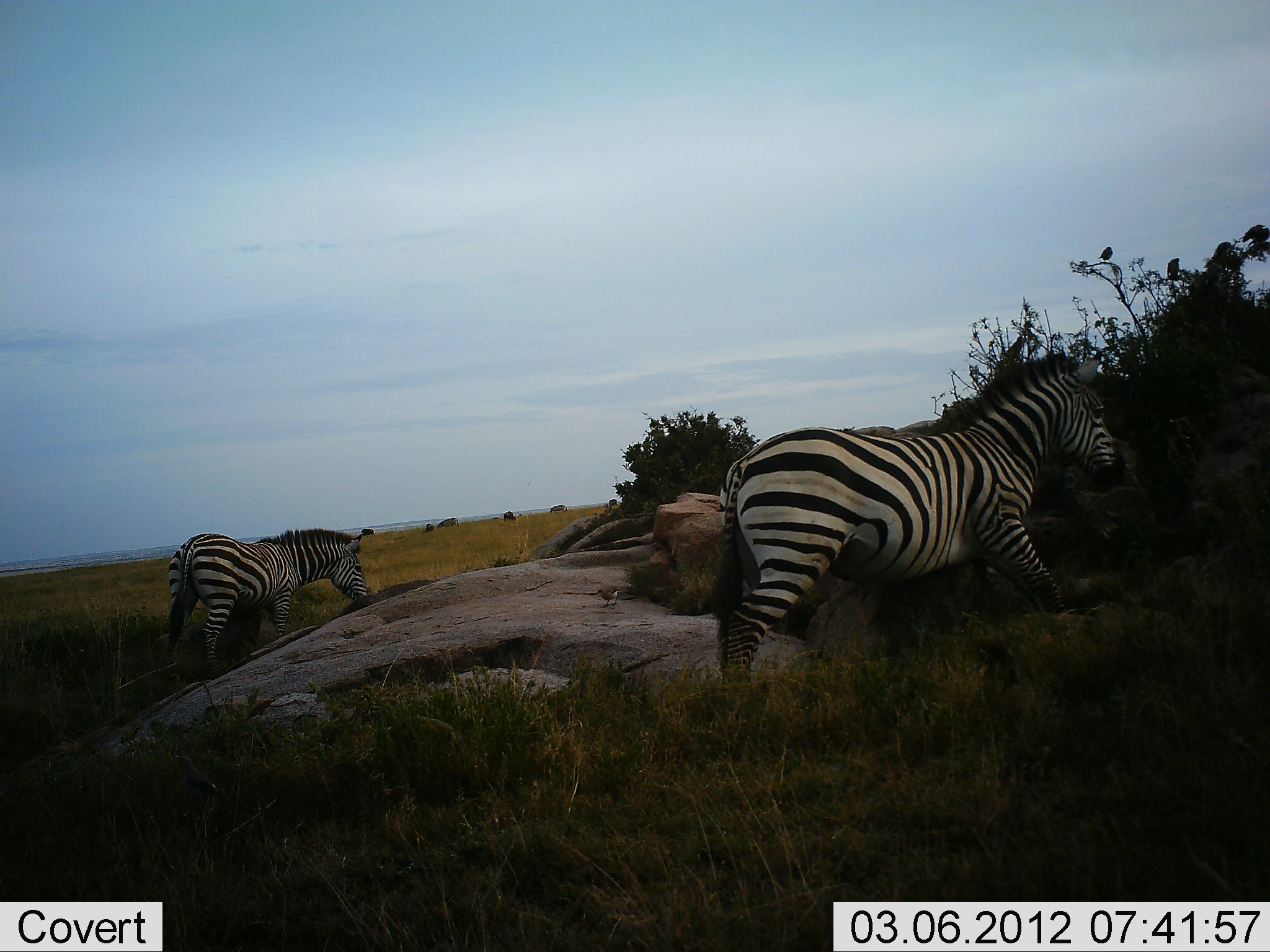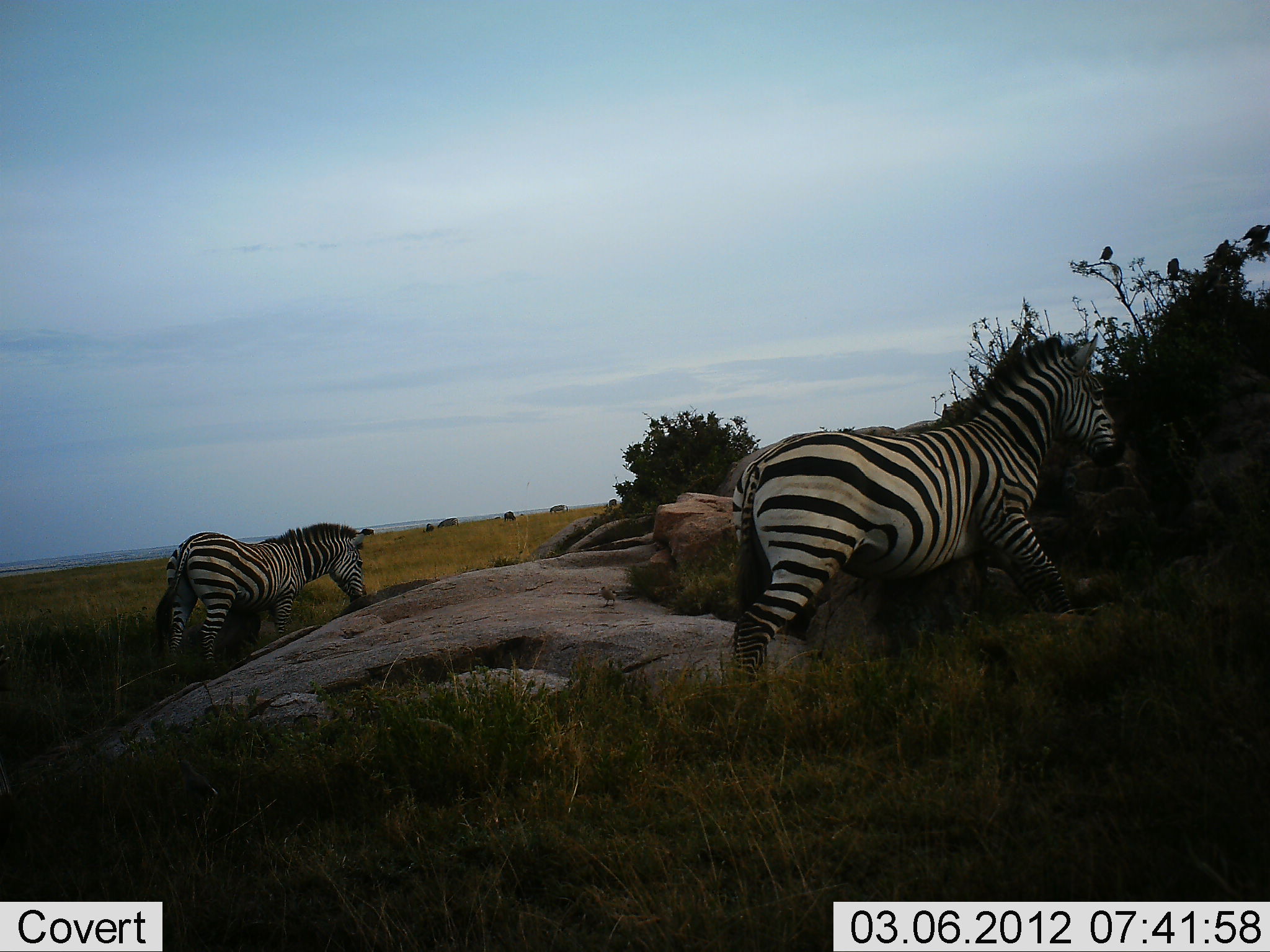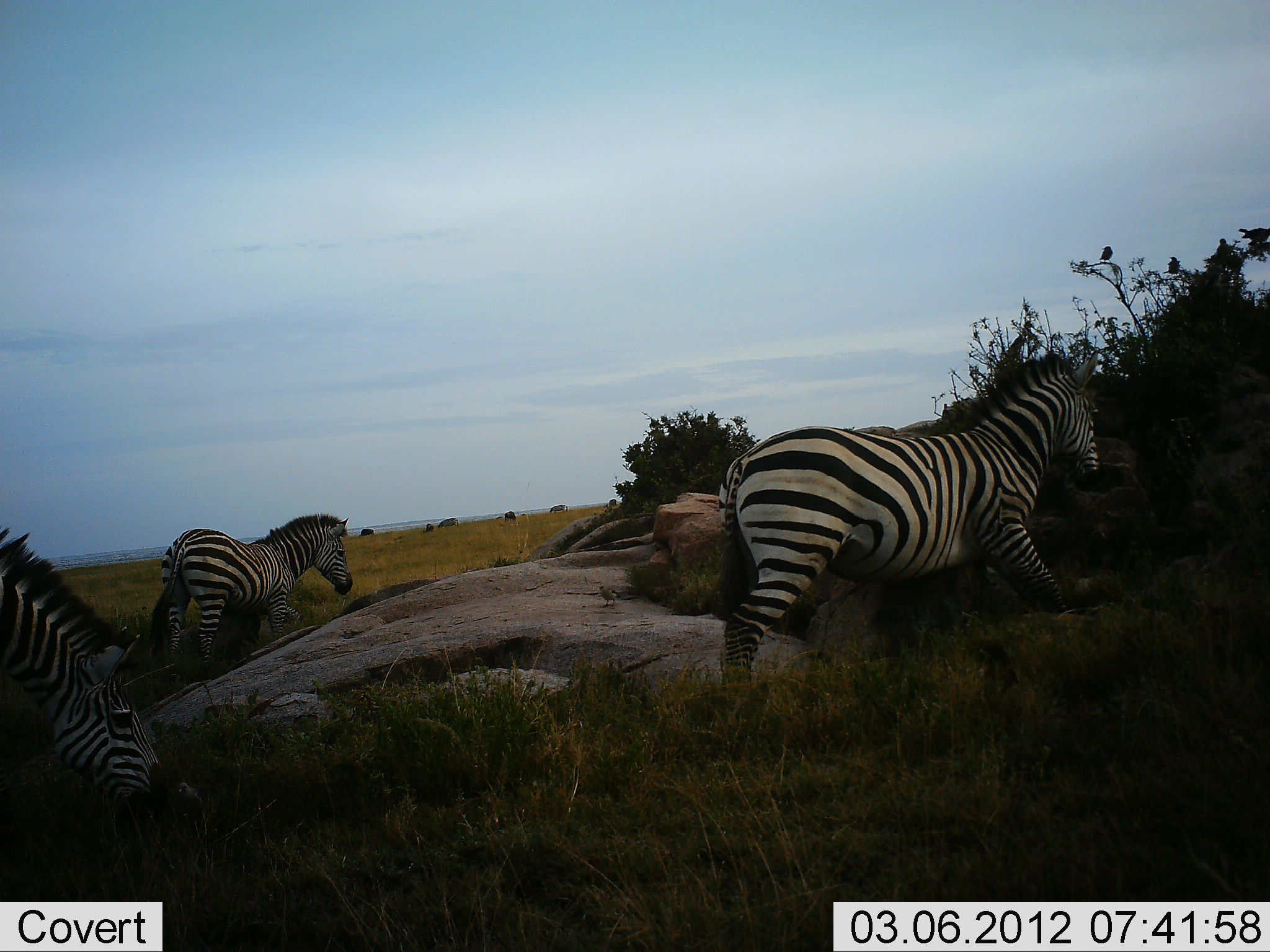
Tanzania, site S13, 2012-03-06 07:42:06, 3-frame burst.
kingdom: Animalia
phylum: Chordata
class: Mammalia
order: Perissodactyla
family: Equidae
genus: Equus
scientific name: Equus quagga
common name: plains zebra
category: zebra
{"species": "zebra (plains zebra) (Equus quagga)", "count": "3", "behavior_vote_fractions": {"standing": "33%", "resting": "0%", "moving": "60%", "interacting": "0%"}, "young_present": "0%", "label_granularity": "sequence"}